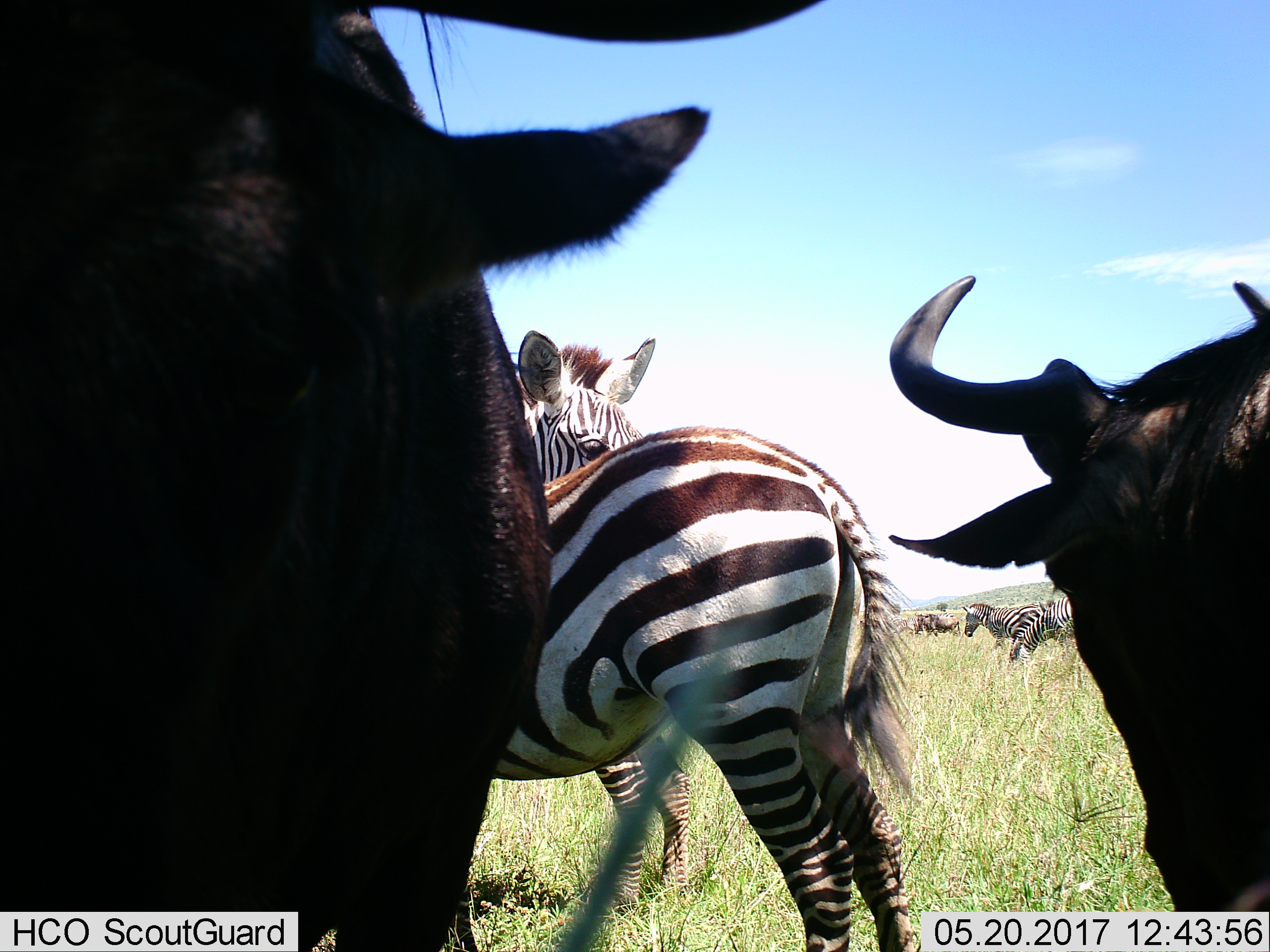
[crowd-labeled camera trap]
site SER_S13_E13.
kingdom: Animalia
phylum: Chordata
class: Mammalia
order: Artiodactyla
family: Bovidae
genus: Connochaetes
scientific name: Connochaetes taurinus taurinus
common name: blue wildebeest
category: wildebeestblue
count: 4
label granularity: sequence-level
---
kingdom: Animalia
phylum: Chordata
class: Mammalia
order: Perissodactyla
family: Equidae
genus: Equus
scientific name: Equus quagga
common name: plains zebra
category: zebraplains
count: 4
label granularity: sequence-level